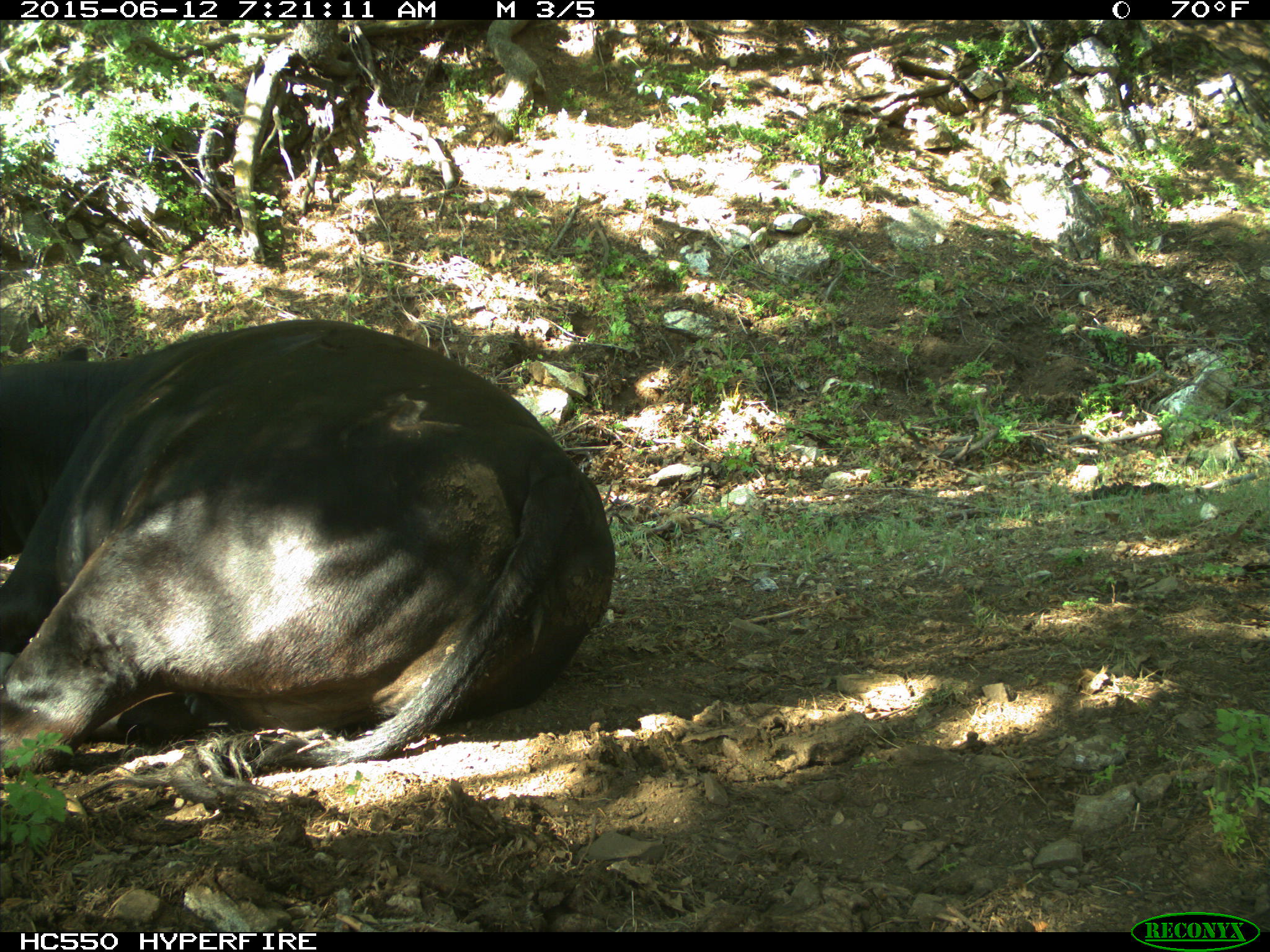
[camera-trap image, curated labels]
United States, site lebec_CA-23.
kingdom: Animalia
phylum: Chordata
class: Mammalia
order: Artiodactyla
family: Bovidae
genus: Bos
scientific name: Bos taurus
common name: domestic cow